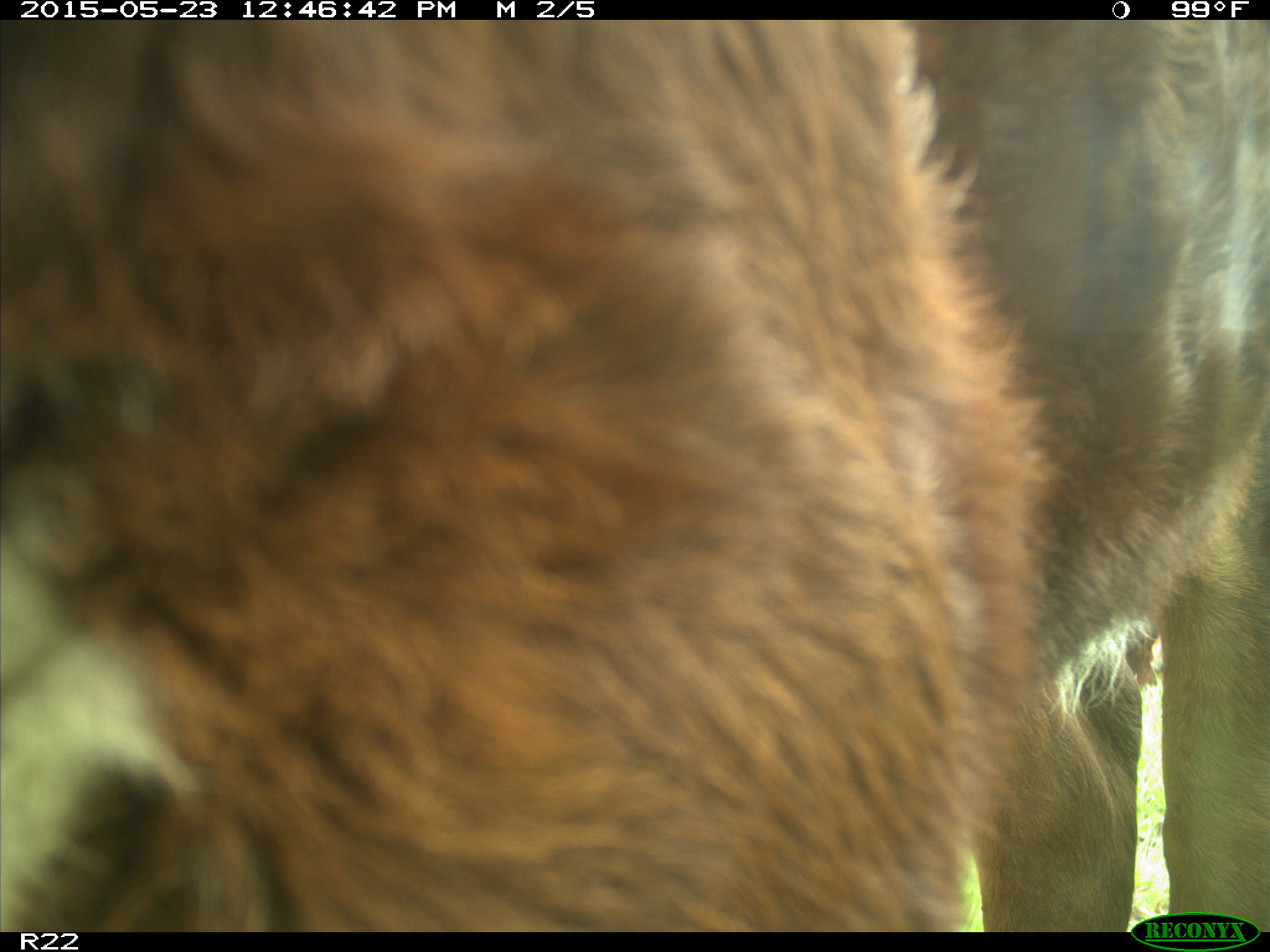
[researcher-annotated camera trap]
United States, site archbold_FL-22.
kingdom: Animalia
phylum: Chordata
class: Mammalia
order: Artiodactyla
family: Bovidae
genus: Bos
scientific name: Bos taurus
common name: domestic cow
Bos taurus (domestic cow).